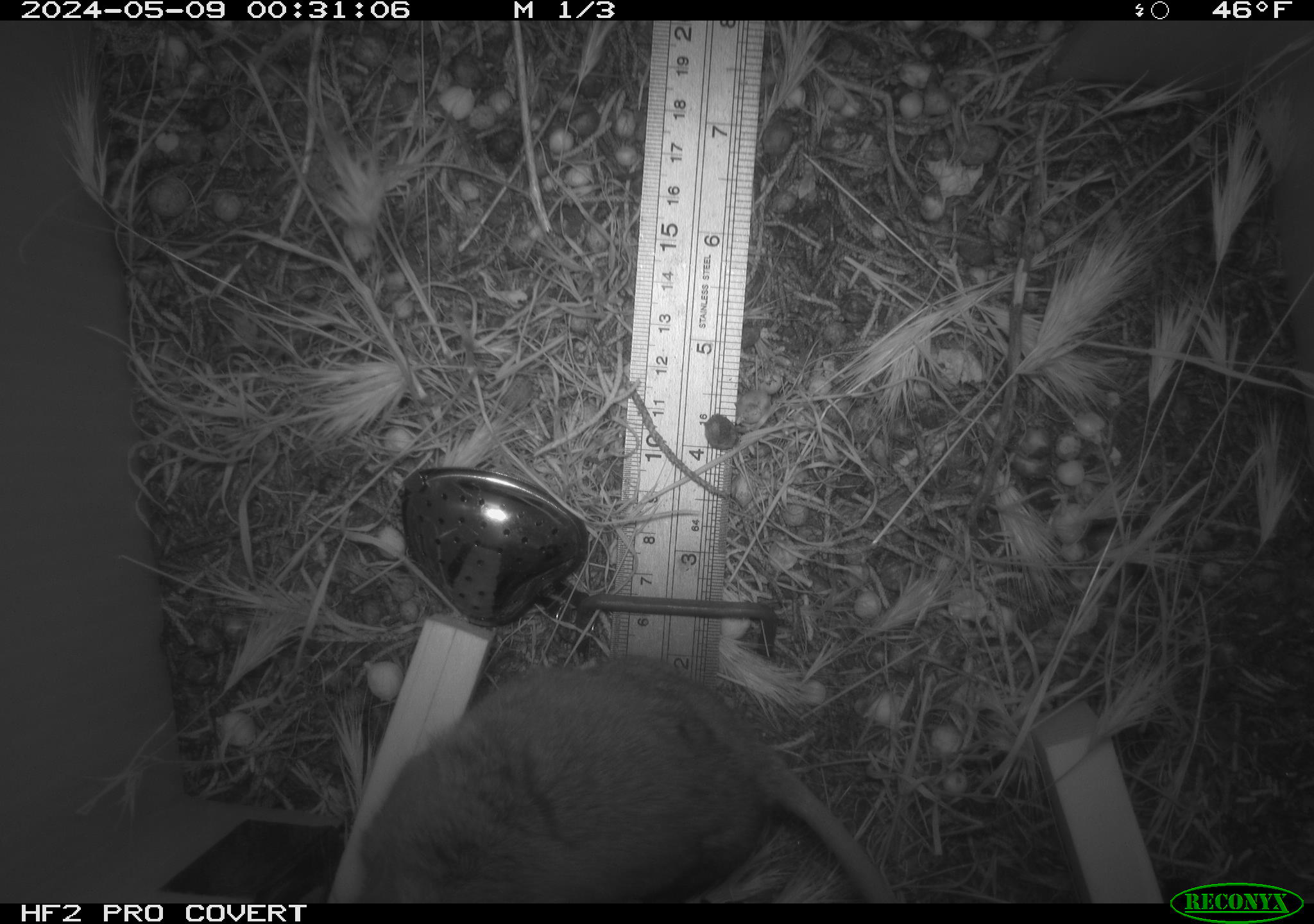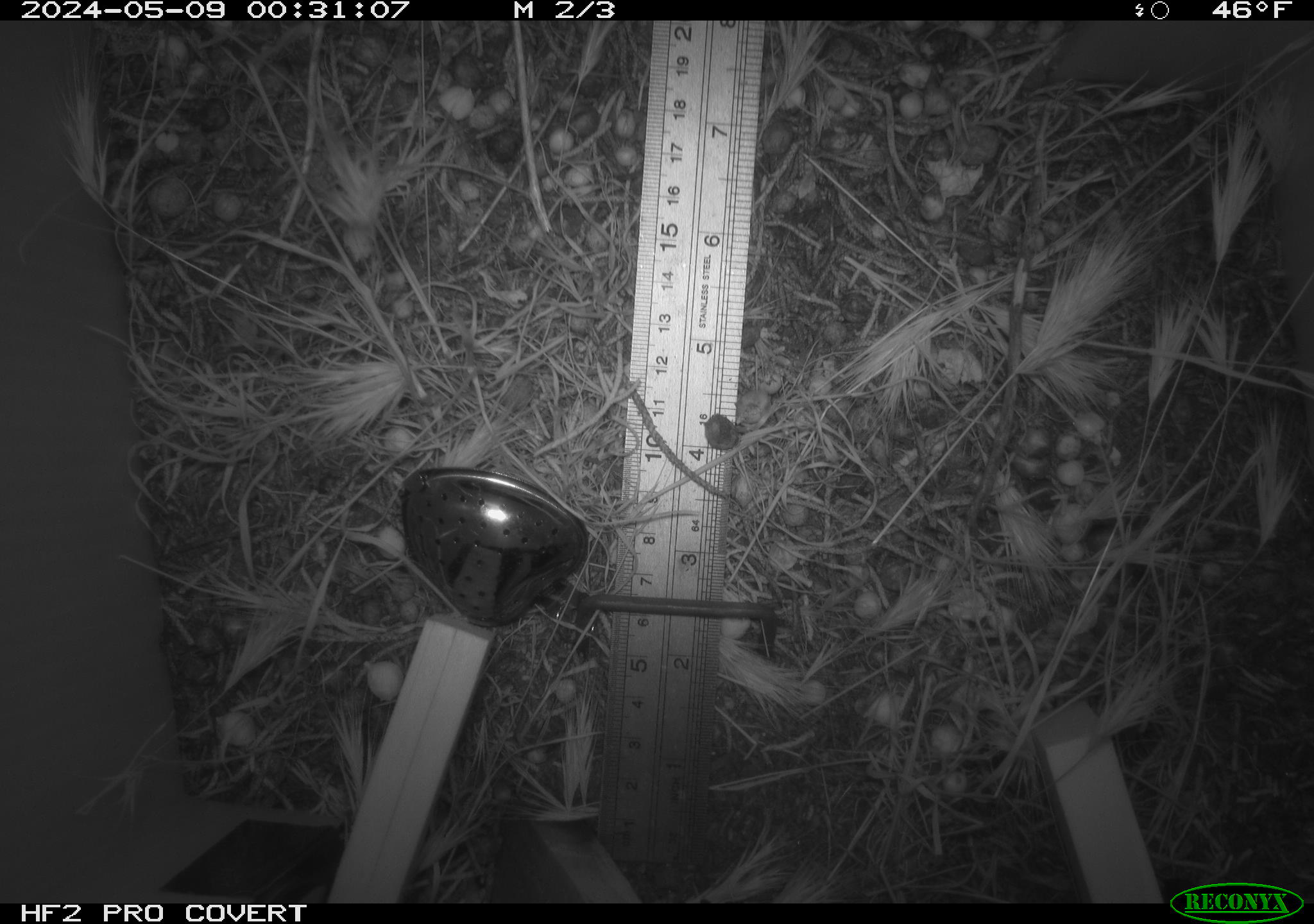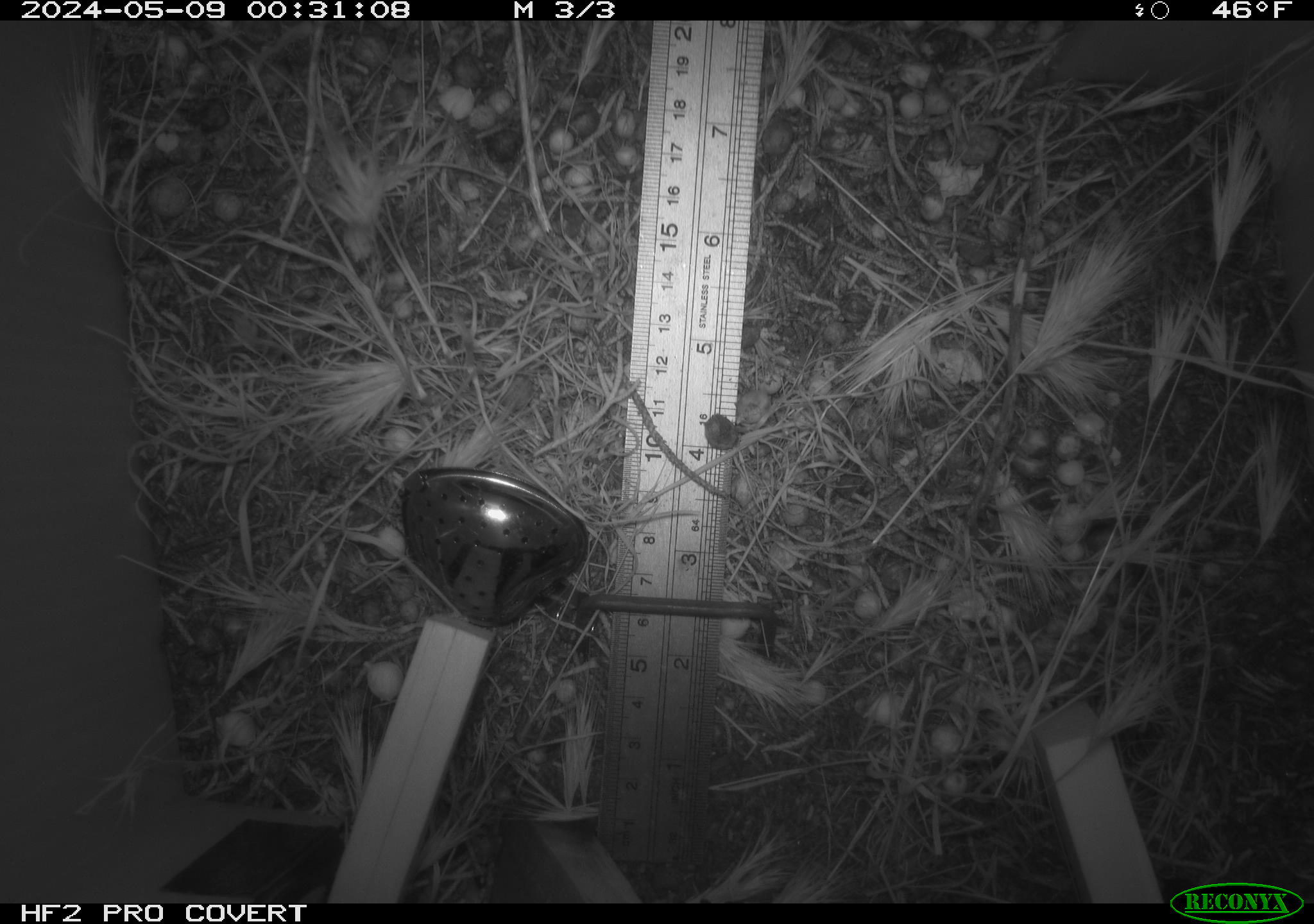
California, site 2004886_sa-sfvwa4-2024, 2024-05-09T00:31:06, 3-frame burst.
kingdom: Animalia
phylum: Chordata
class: Mammalia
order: Rodentia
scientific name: Rodentia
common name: mouse species